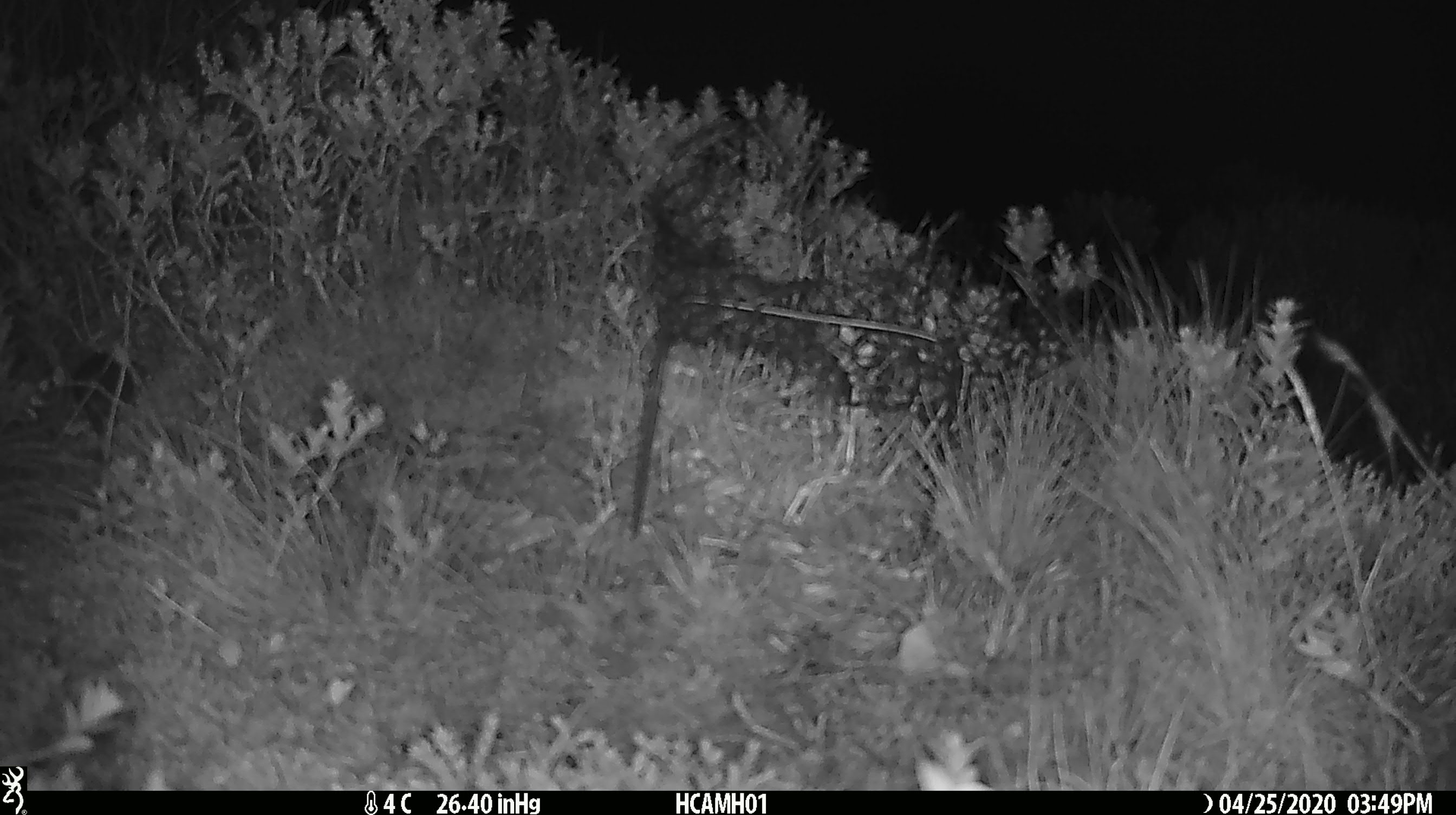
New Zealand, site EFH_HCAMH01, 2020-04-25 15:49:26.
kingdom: Animalia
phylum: Chordata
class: Mammalia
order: Rodentia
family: Muridae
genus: Mus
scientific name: Mus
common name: mouse